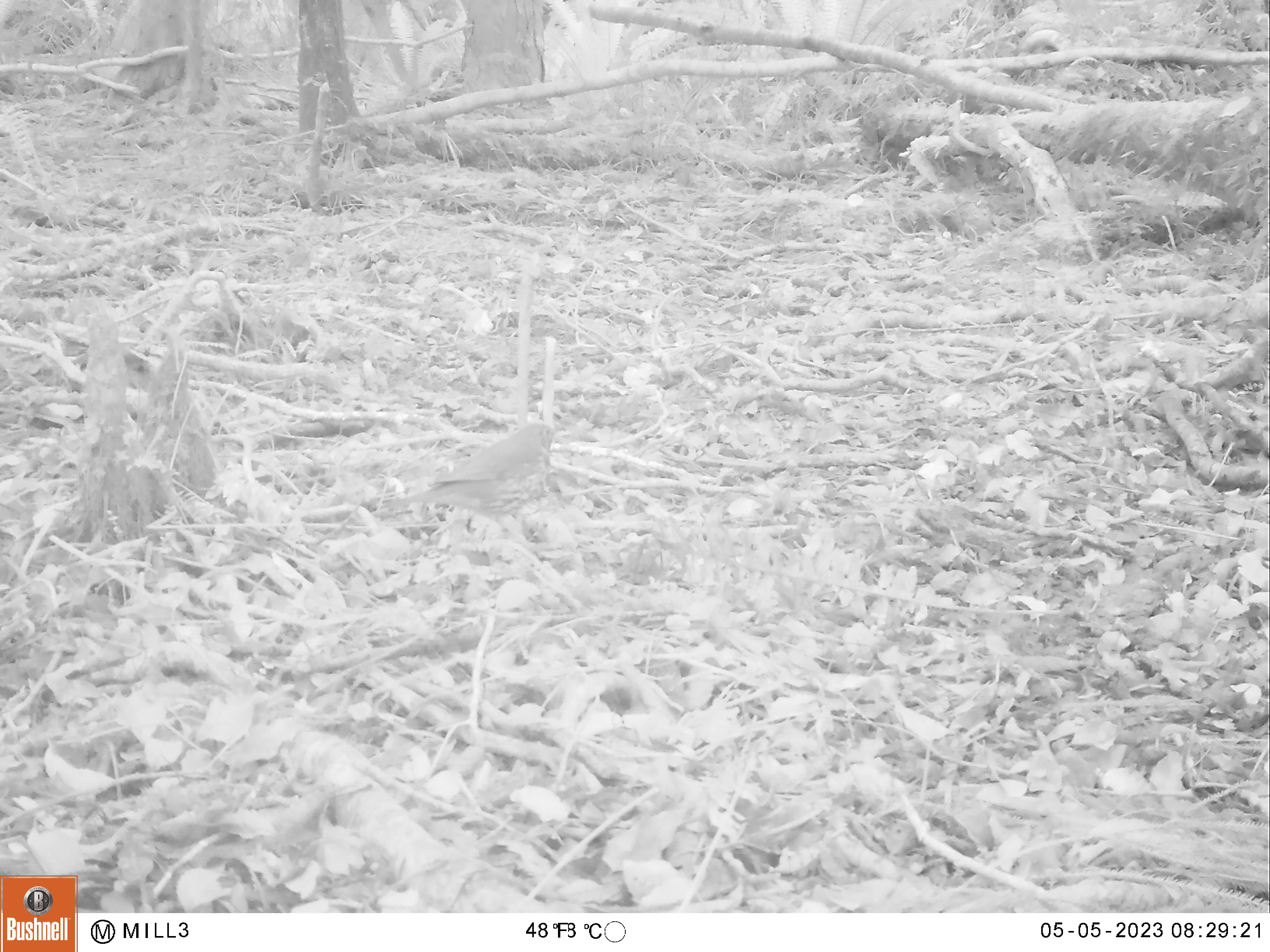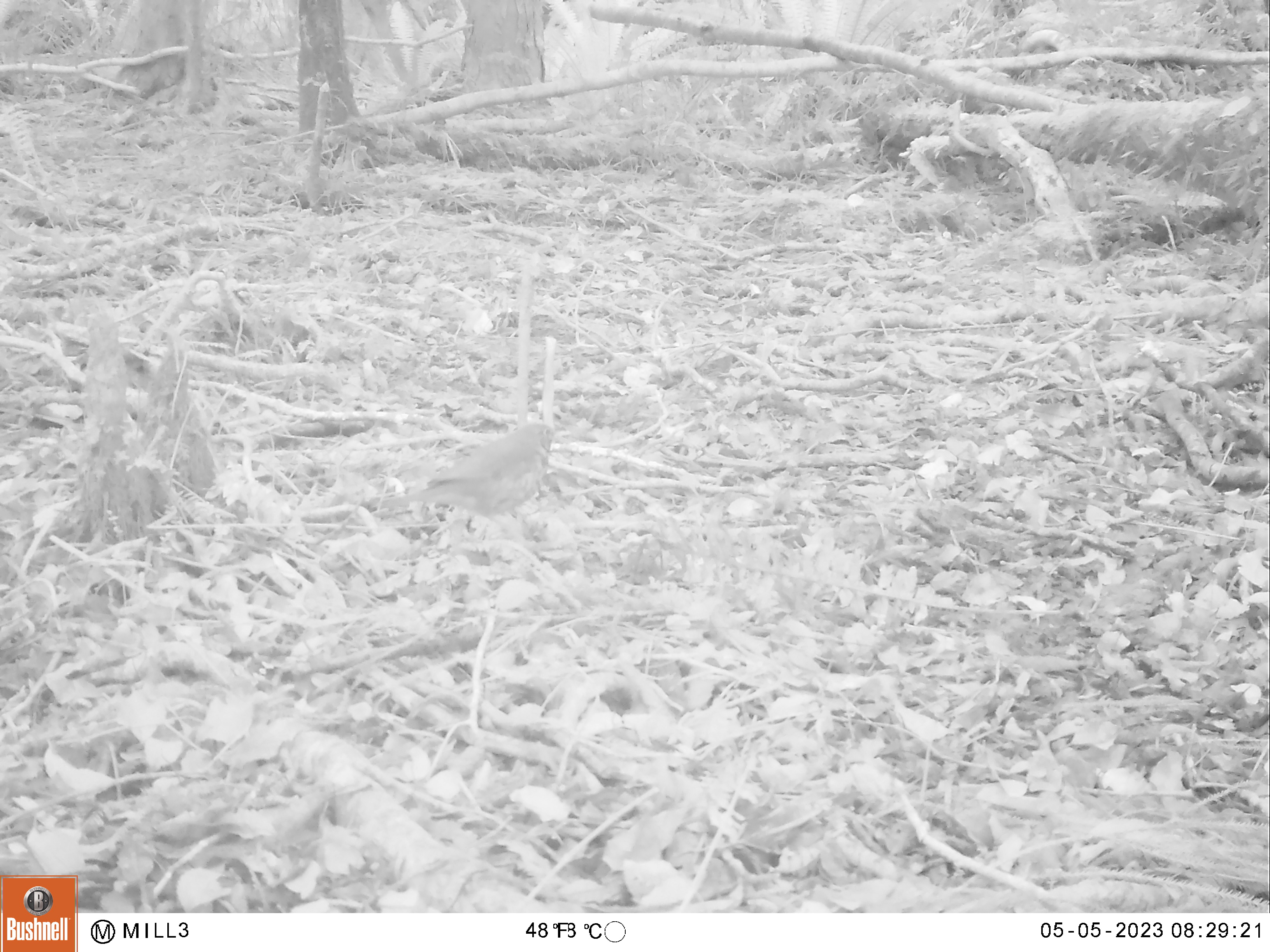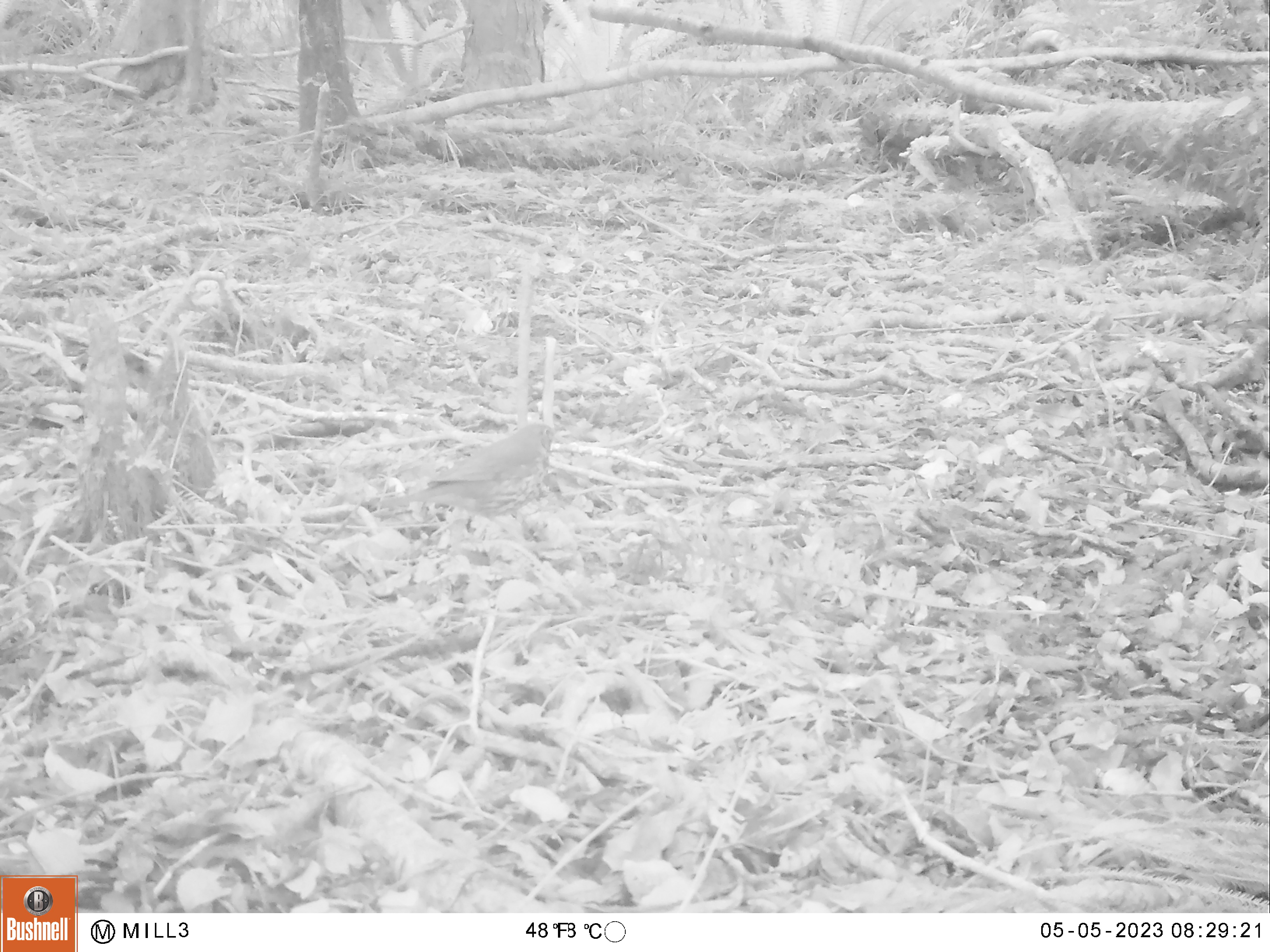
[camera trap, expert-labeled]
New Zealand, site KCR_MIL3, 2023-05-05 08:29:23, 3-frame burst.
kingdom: Animalia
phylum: Chordata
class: Aves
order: Passeriformes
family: Turdidae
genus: Turdus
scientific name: Turdus philomelos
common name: song thrush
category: thrush